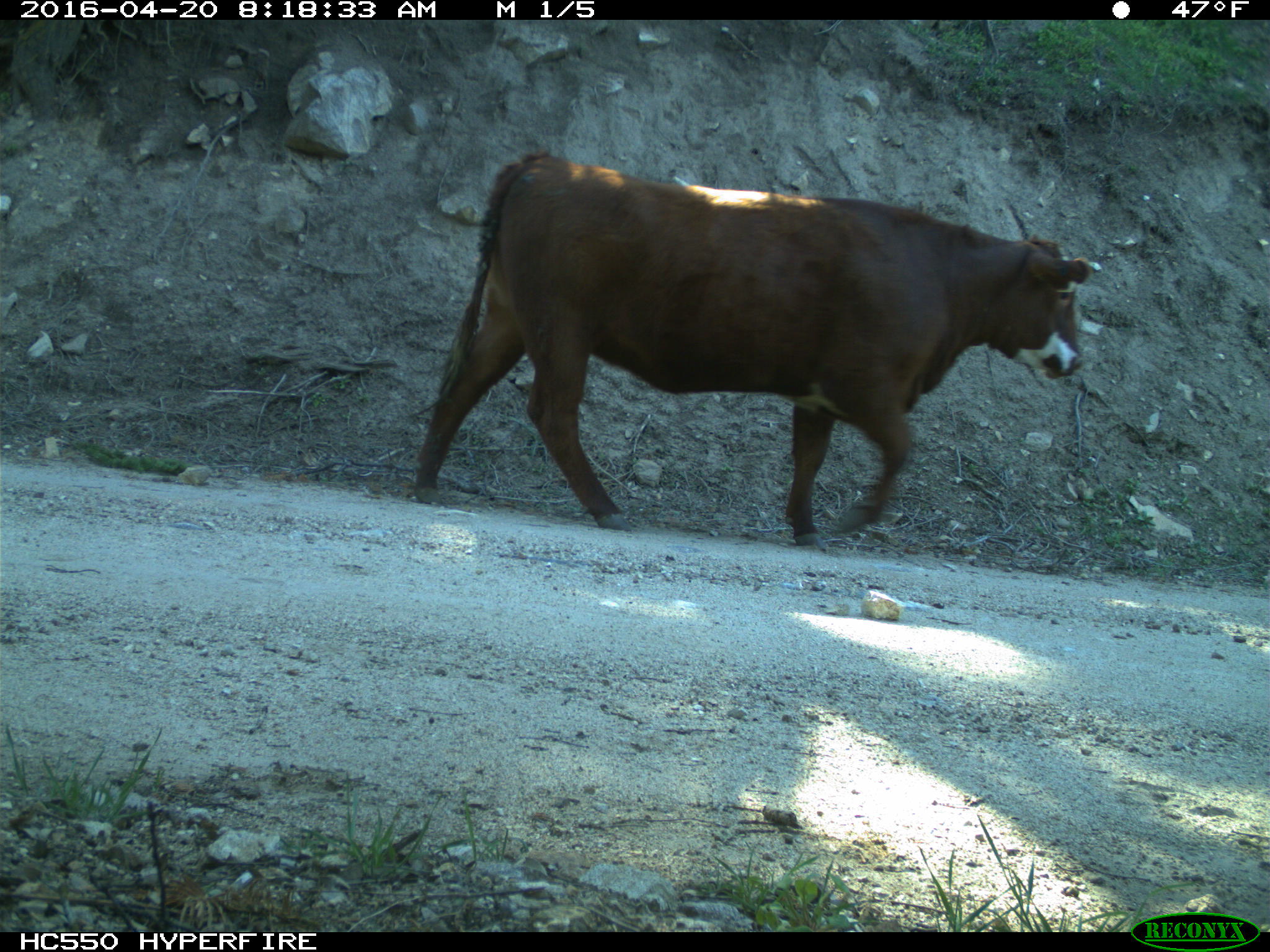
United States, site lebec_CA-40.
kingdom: Animalia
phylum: Chordata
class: Mammalia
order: Artiodactyla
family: Bovidae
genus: Bos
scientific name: Bos taurus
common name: domestic cow